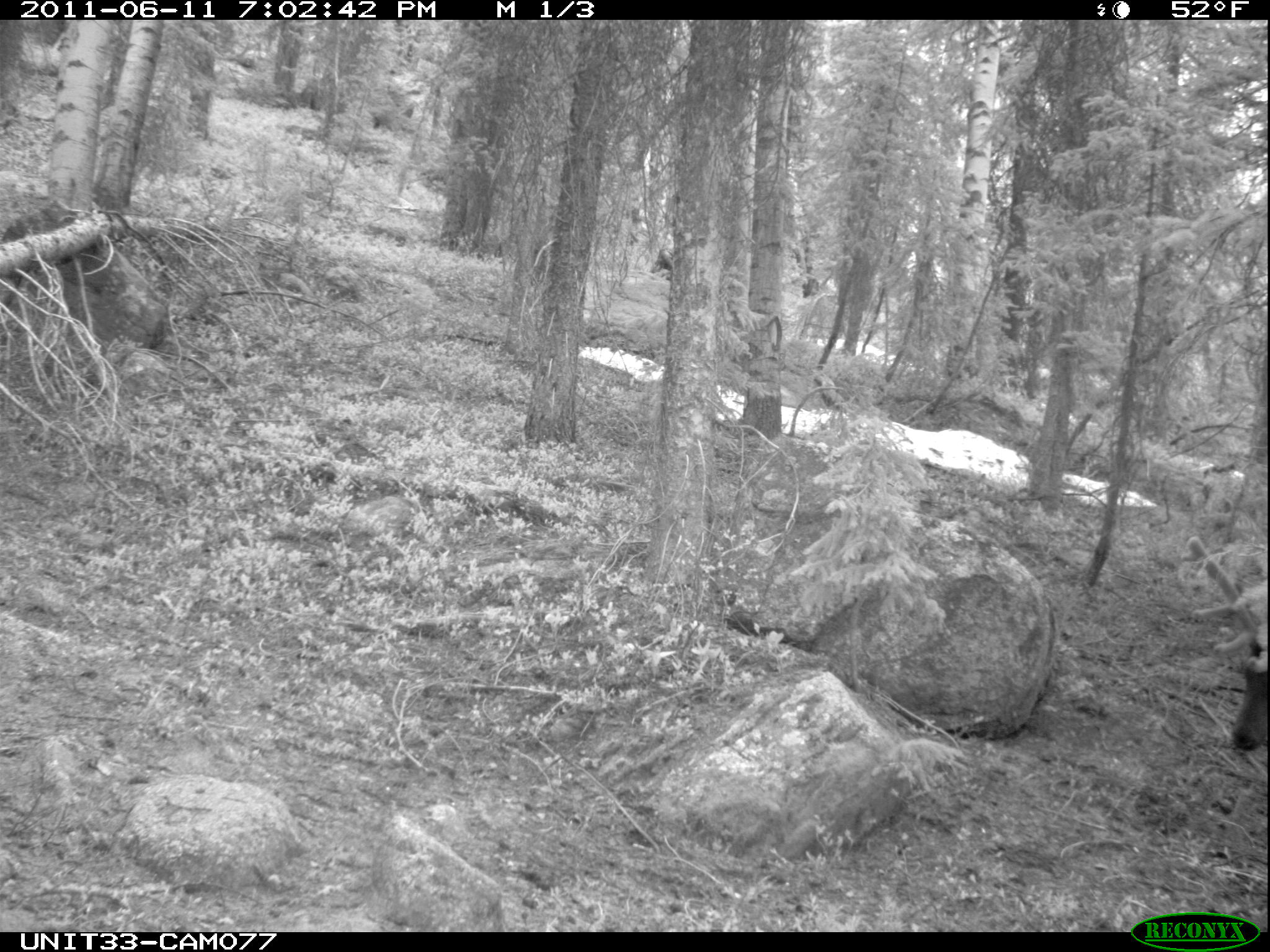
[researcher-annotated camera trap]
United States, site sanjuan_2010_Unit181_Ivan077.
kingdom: Animalia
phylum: Chordata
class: Mammalia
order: Artiodactyla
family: Cervidae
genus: Cervus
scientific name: Cervus elaphus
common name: red deer